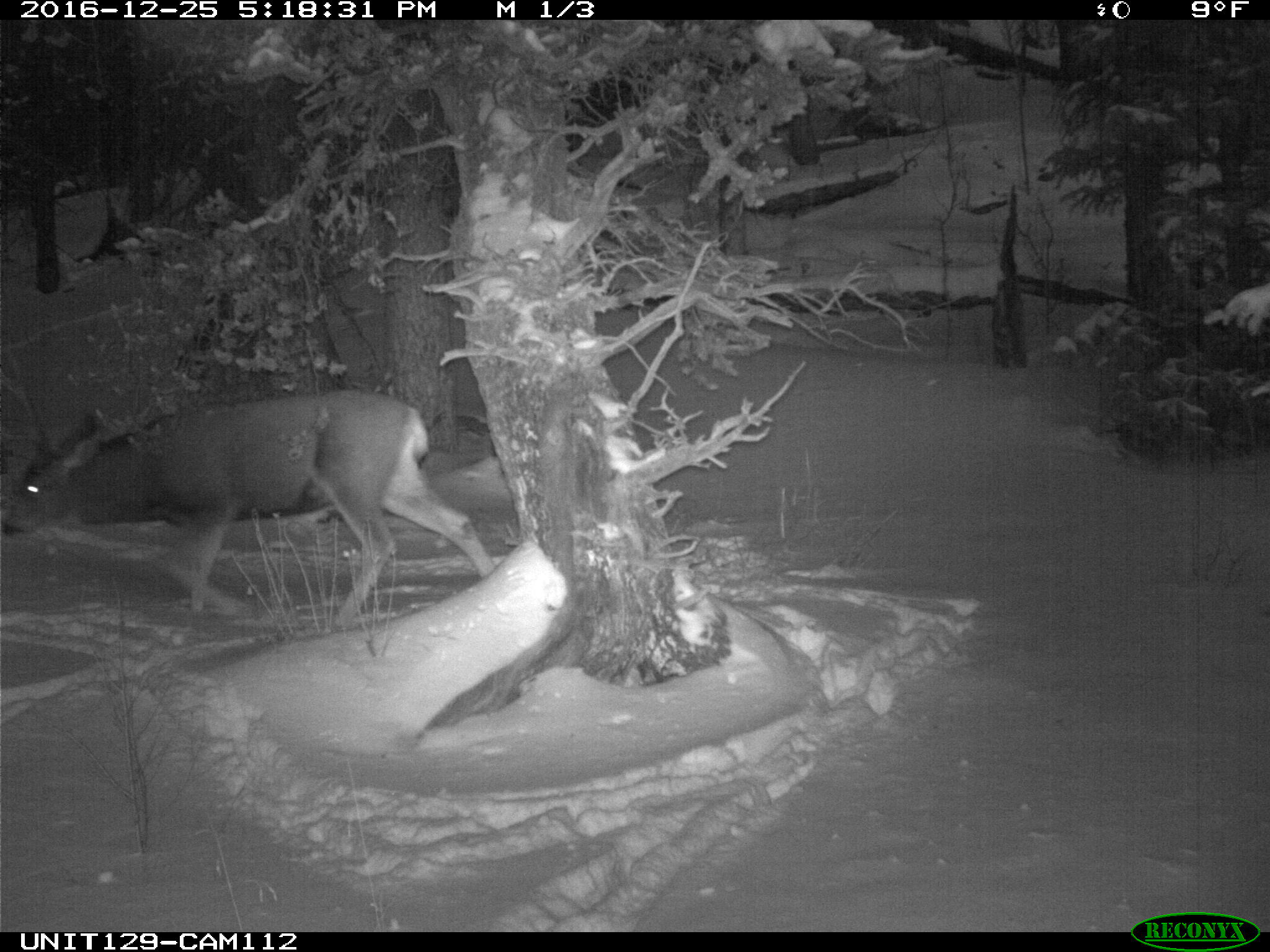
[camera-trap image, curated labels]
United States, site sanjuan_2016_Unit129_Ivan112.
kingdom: Animalia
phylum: Chordata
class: Mammalia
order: Artiodactyla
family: Cervidae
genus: Odocoileus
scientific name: Odocoileus hemionus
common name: mule deer